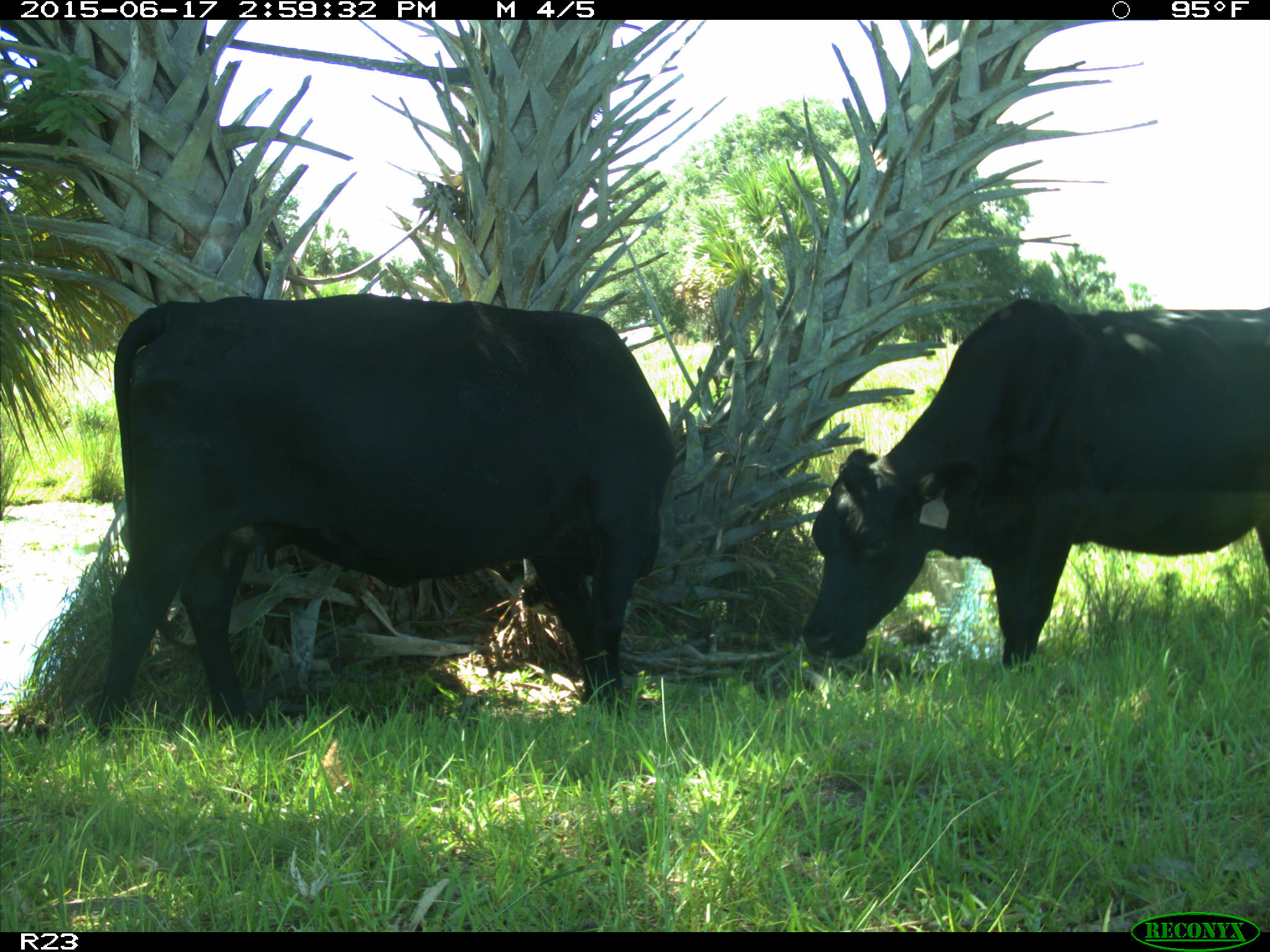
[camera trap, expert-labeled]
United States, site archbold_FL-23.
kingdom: Animalia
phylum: Chordata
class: Mammalia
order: Artiodactyla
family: Bovidae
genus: Bos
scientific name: Bos taurus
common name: domestic cow